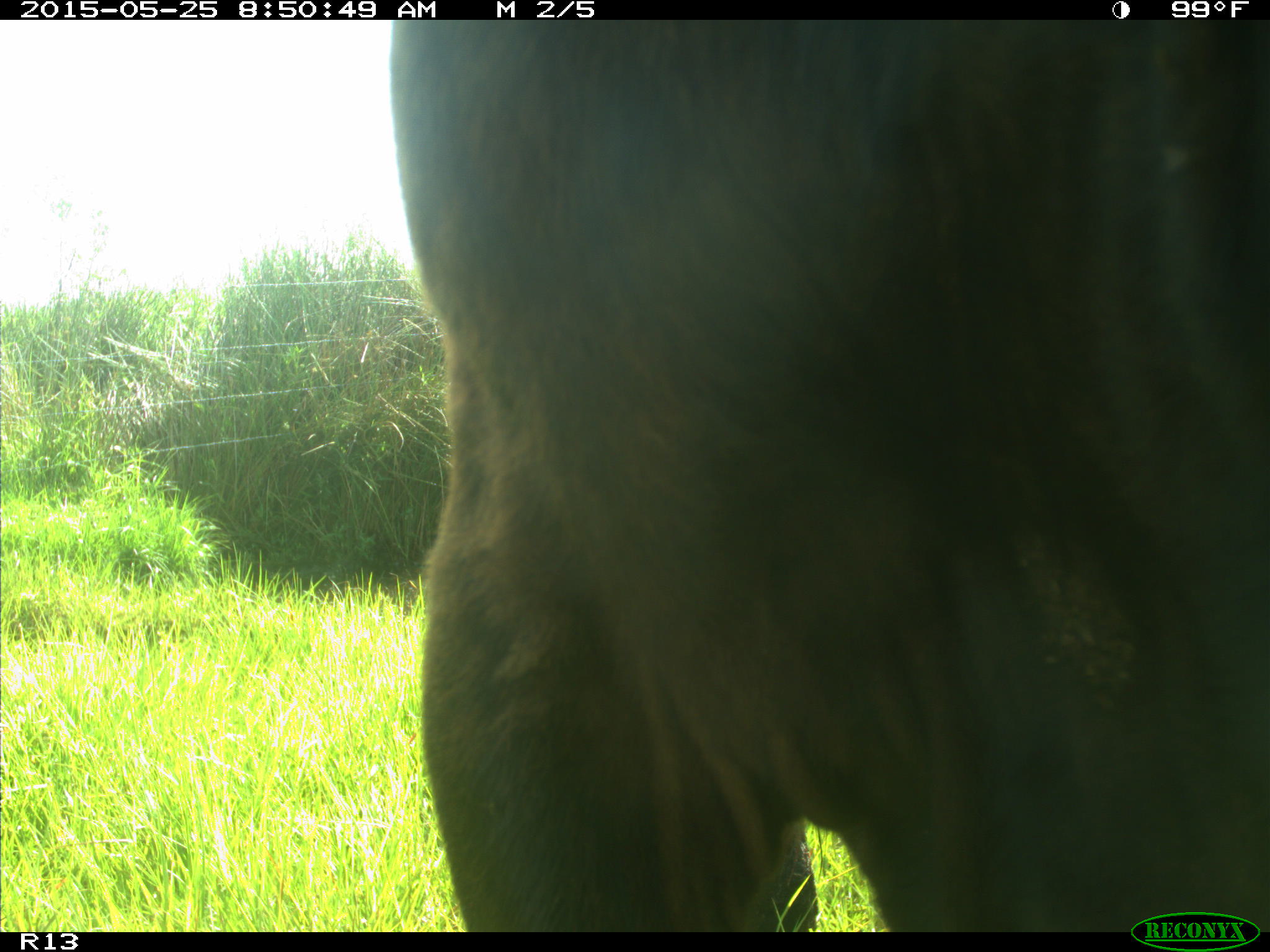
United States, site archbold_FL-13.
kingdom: Animalia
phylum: Chordata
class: Mammalia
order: Artiodactyla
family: Bovidae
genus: Bos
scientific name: Bos taurus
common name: domestic cow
Bos taurus (domestic cow).